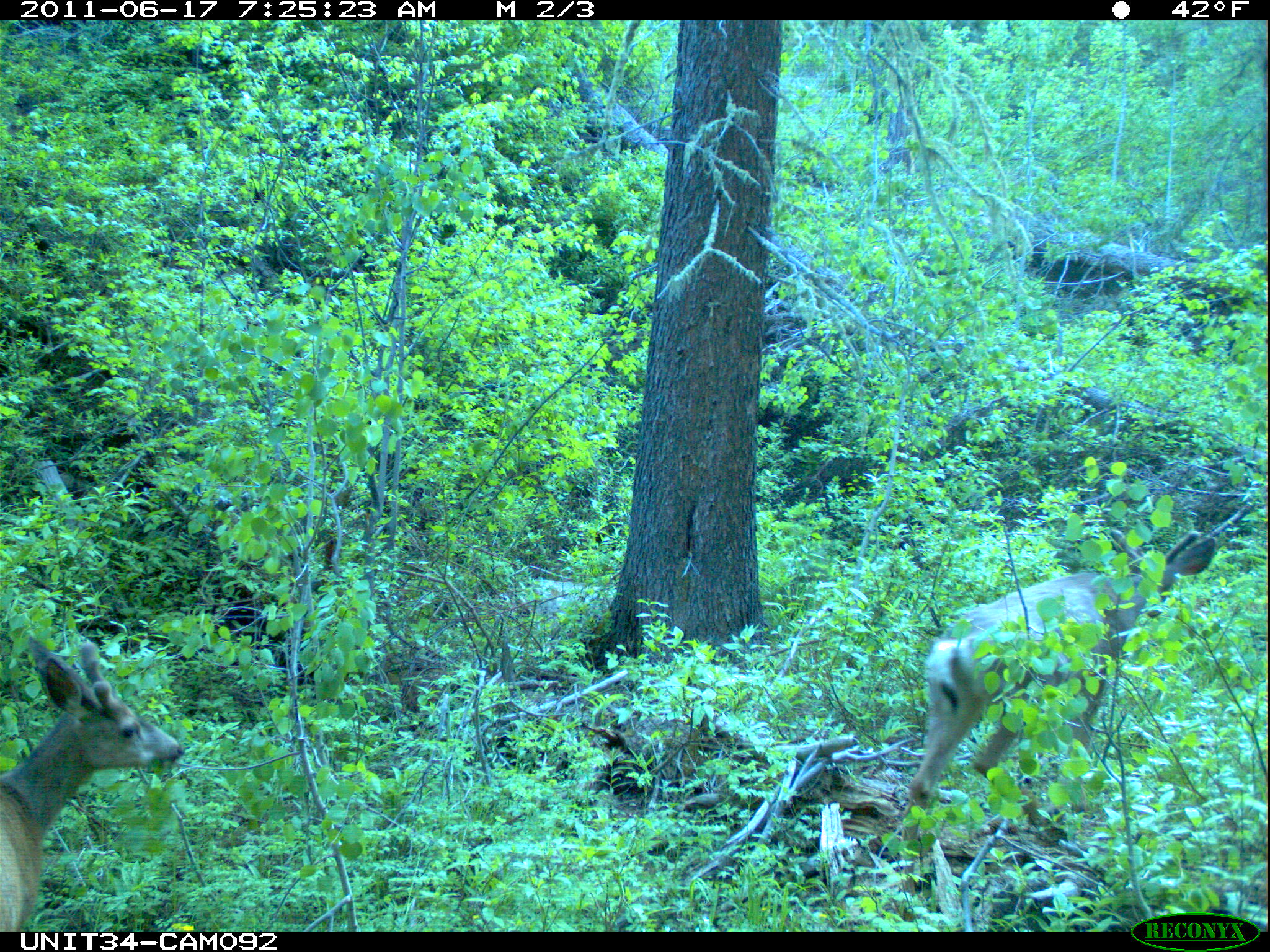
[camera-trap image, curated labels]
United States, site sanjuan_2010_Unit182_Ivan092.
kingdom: Animalia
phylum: Chordata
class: Mammalia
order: Artiodactyla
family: Cervidae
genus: Odocoileus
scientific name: Odocoileus hemionus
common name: mule deer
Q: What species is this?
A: Odocoileus hemionus (mule deer).